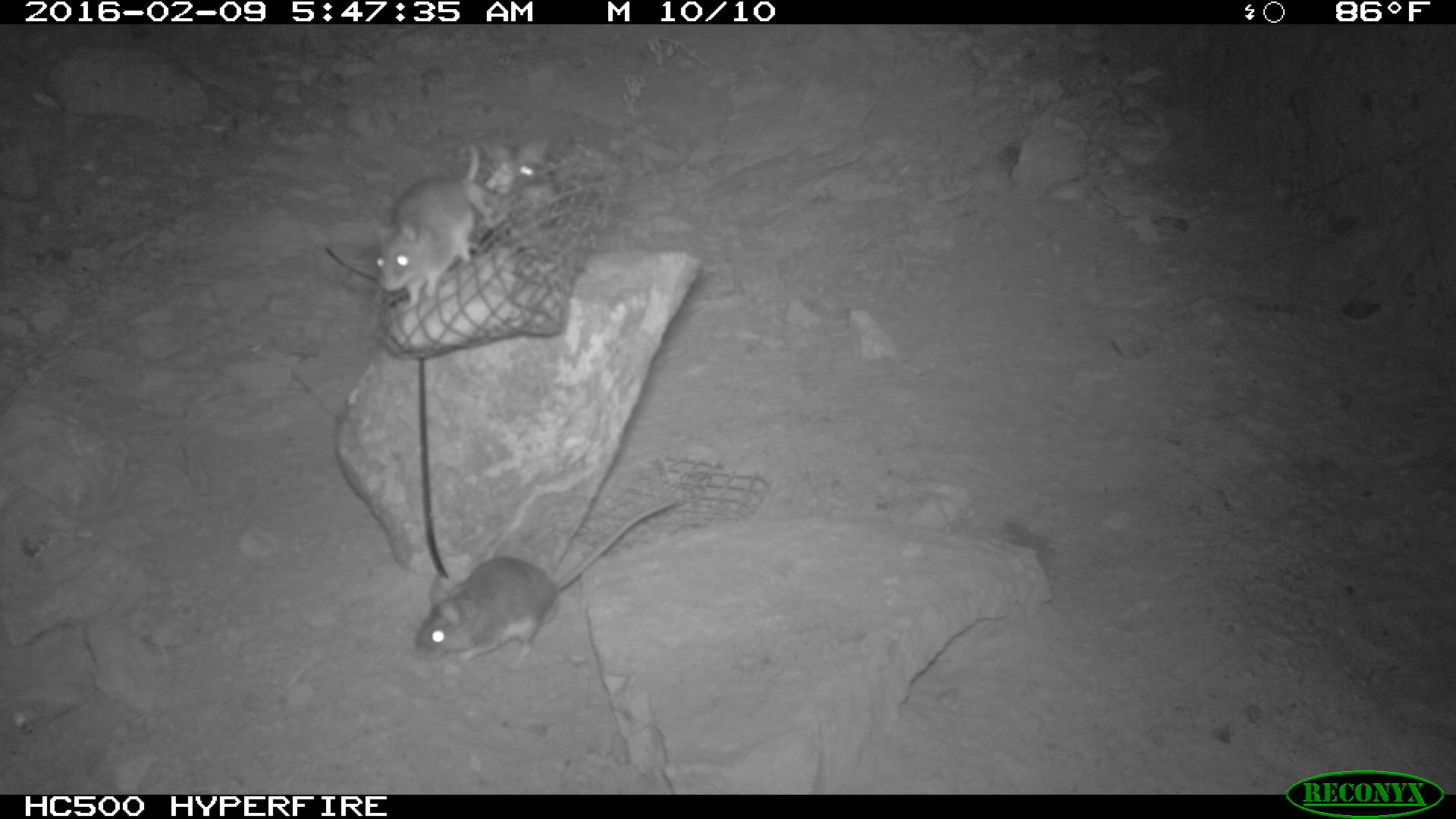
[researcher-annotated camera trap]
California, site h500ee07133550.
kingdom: Animalia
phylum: Chordata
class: Mammalia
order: Rodentia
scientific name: Rodentia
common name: rodent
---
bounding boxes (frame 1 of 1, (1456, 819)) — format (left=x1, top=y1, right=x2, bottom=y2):
rodent: (left=415, top=497, right=676, bottom=667); (left=374, top=135, right=489, bottom=306); (left=482, top=138, right=557, bottom=224)